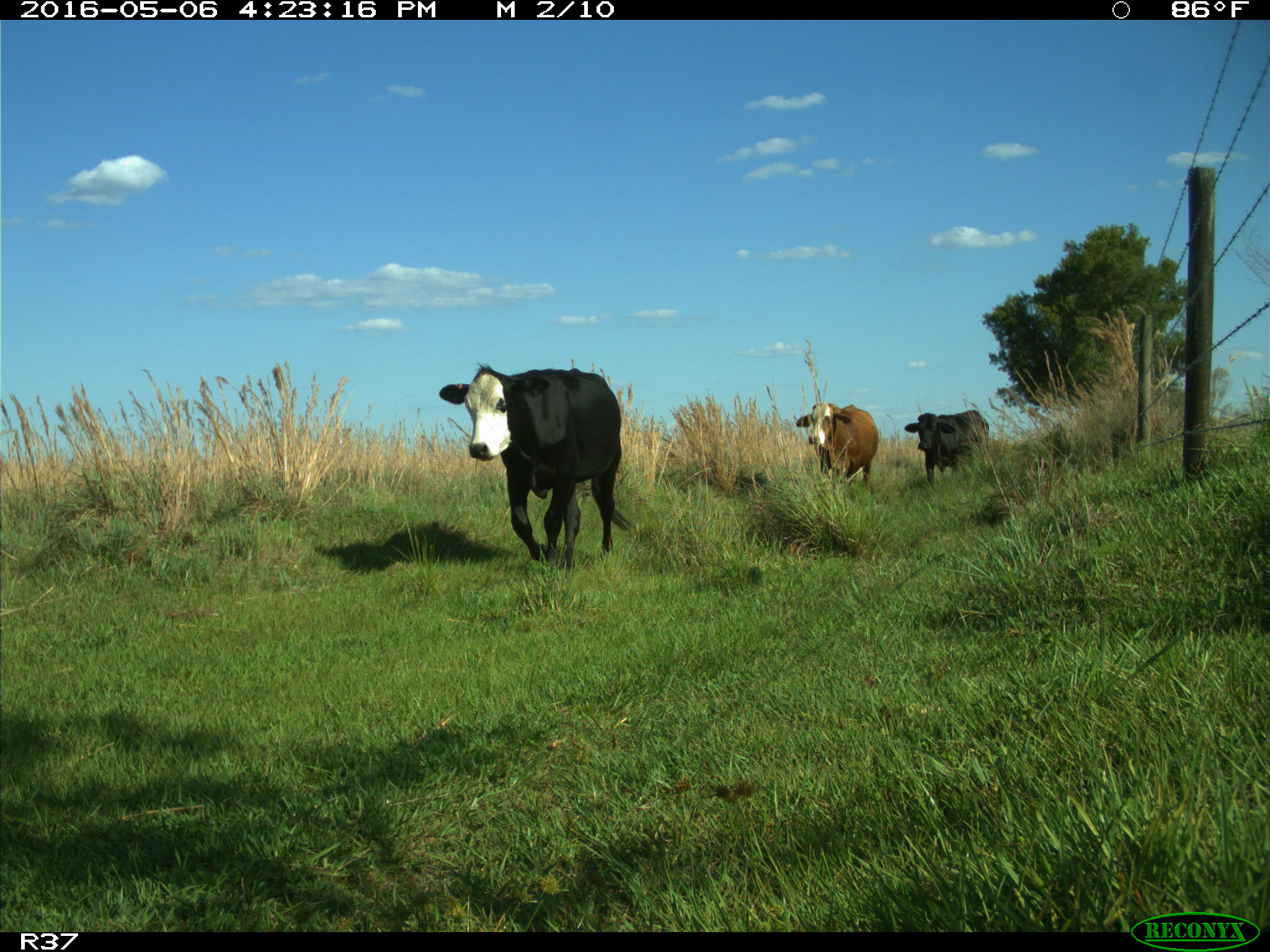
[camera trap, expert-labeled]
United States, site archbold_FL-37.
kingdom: Animalia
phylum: Chordata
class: Mammalia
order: Artiodactyla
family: Bovidae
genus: Bos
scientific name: Bos taurus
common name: domestic cow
Bos taurus (domestic cow).